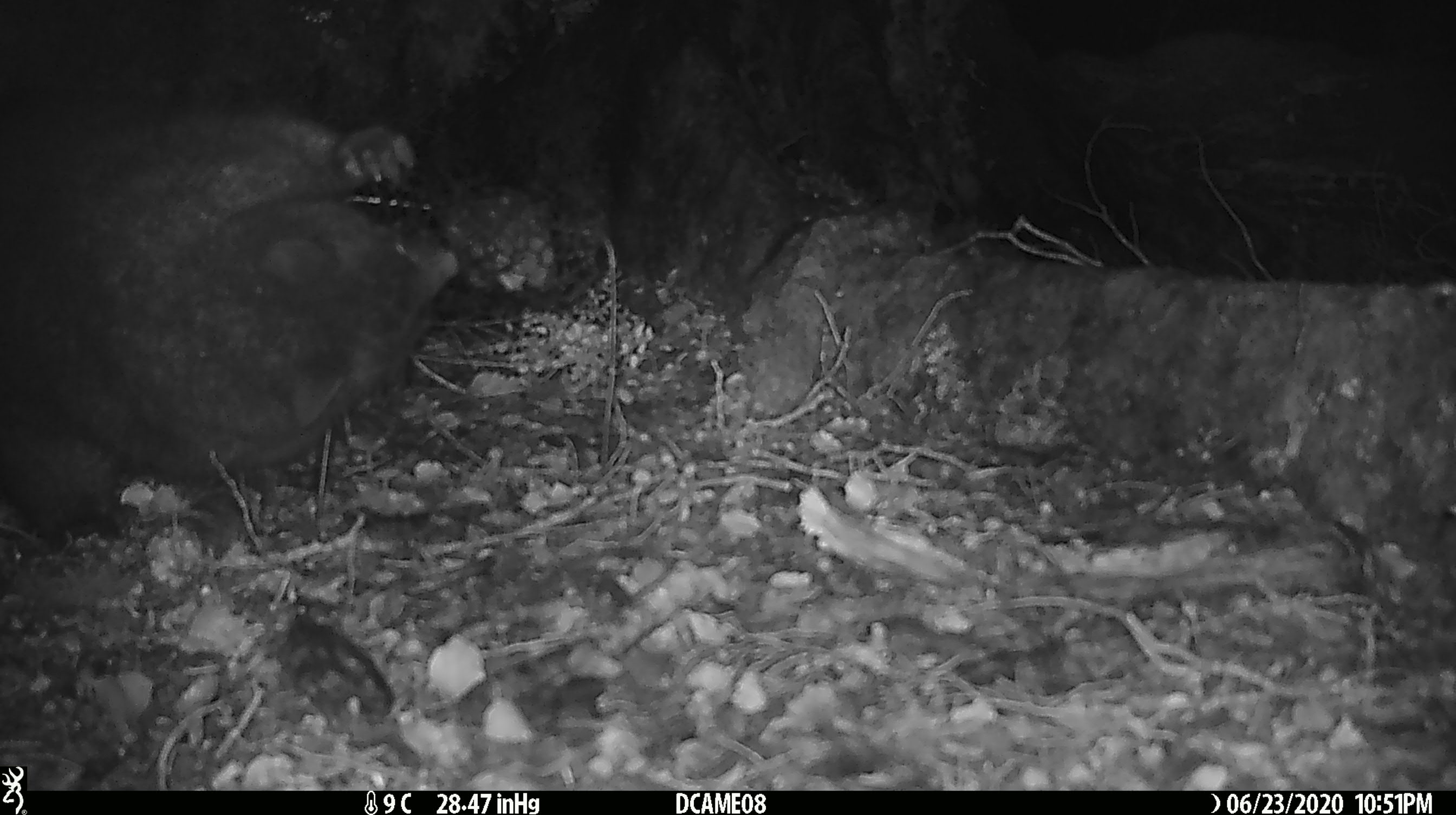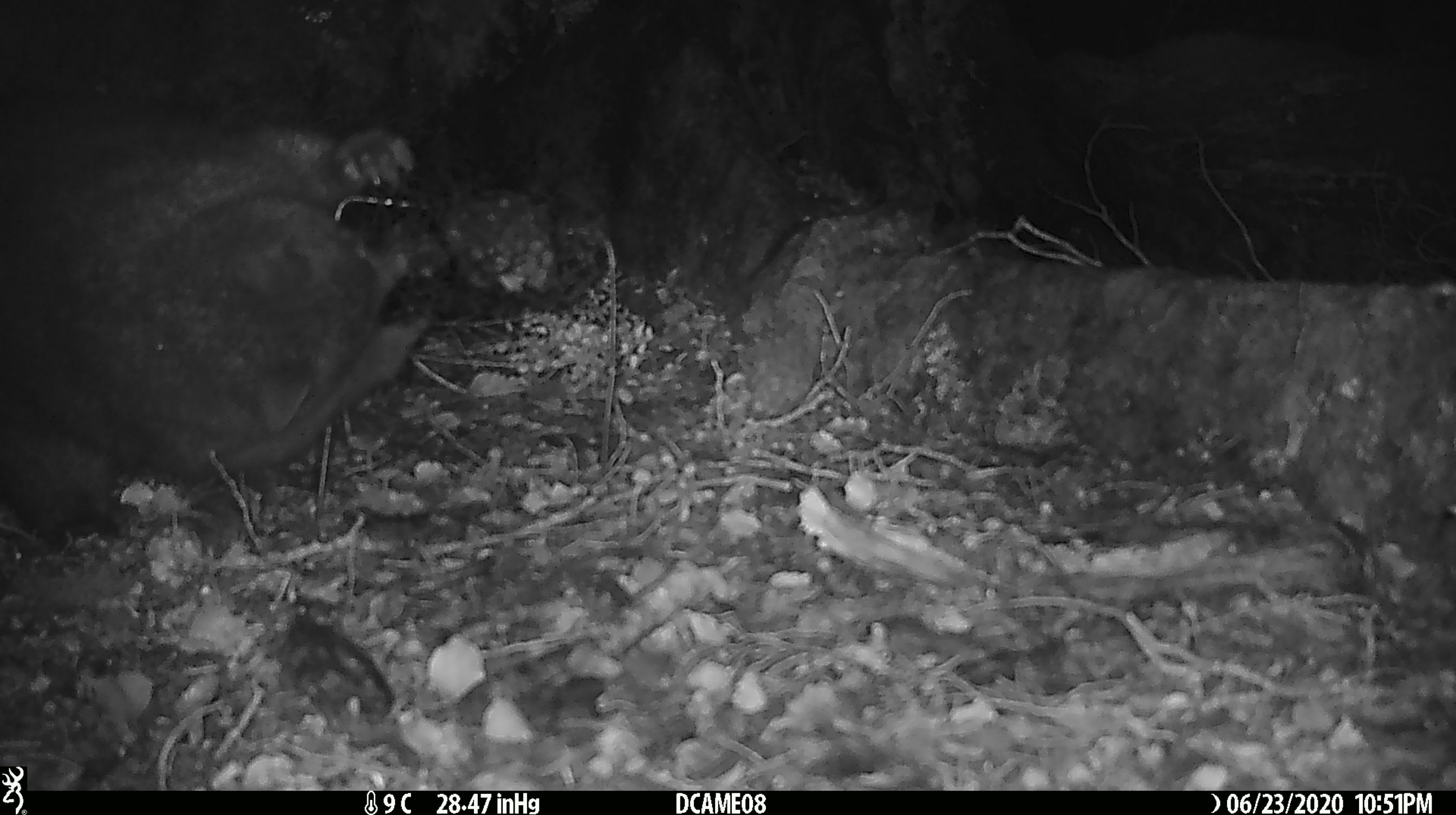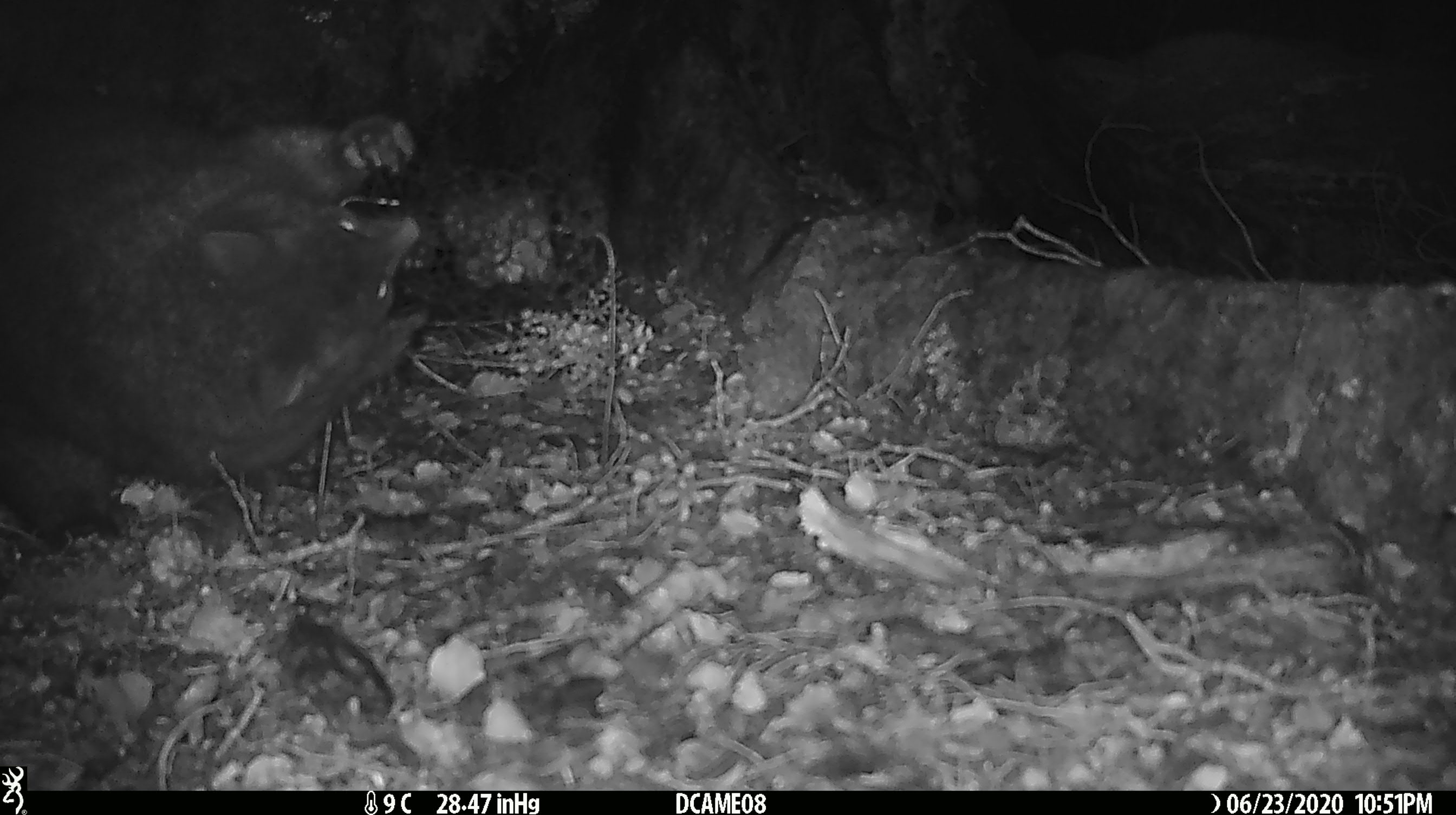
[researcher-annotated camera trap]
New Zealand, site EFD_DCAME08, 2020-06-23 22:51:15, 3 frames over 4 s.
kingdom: Animalia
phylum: Chordata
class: Mammalia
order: Diprotodontia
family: Phalangeridae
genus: Trichosurus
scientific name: Trichosurus vulpecula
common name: common brushtail possum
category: possum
Possum (common brushtail possum) (Trichosurus vulpecula).